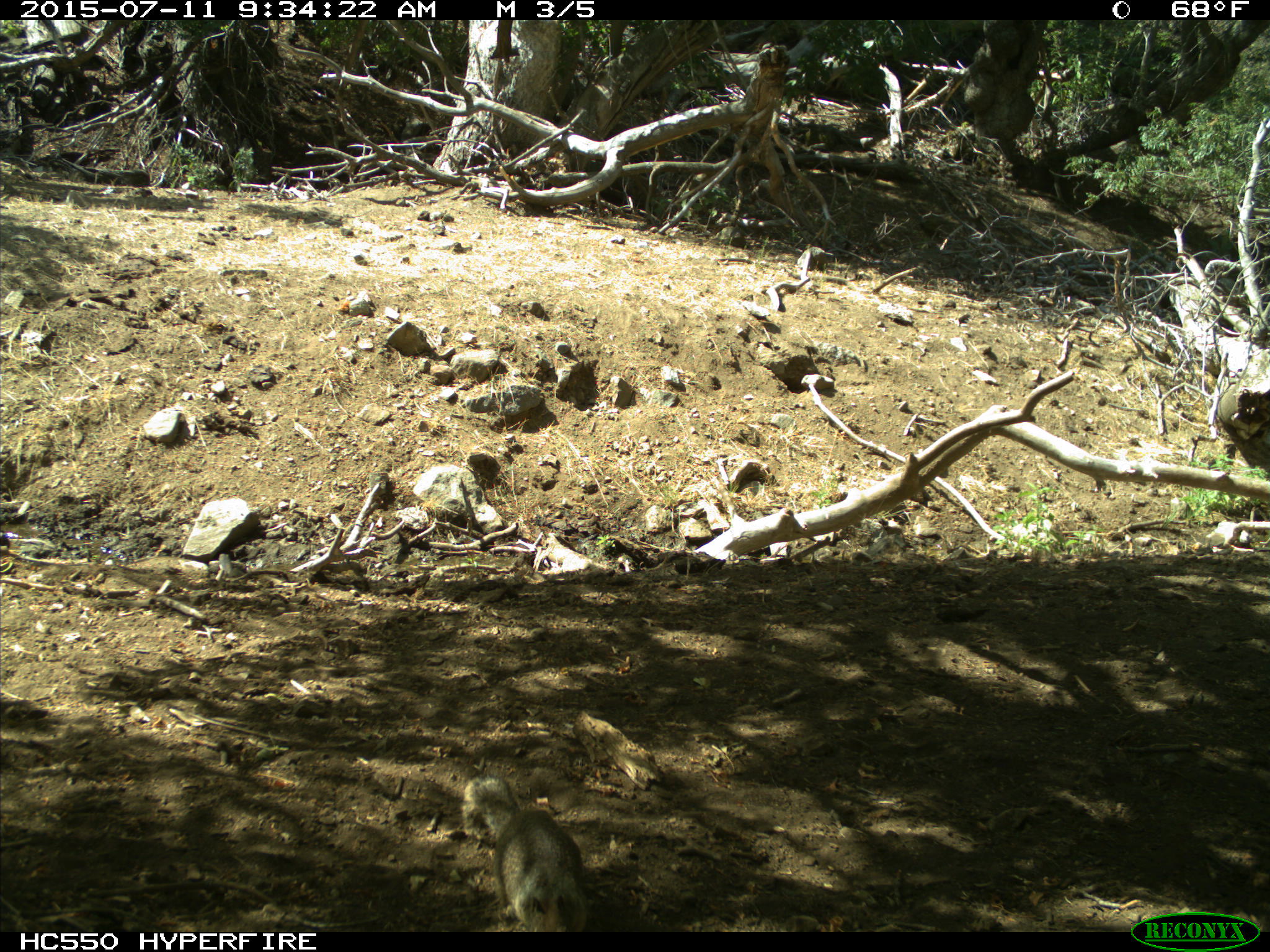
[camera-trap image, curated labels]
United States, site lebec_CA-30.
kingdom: Animalia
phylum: Chordata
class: Mammalia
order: Rodentia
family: Sciuridae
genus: Otospermophilus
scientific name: Otospermophilus beecheyi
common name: california ground squirrel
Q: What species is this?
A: Otospermophilus beecheyi (california ground squirrel).